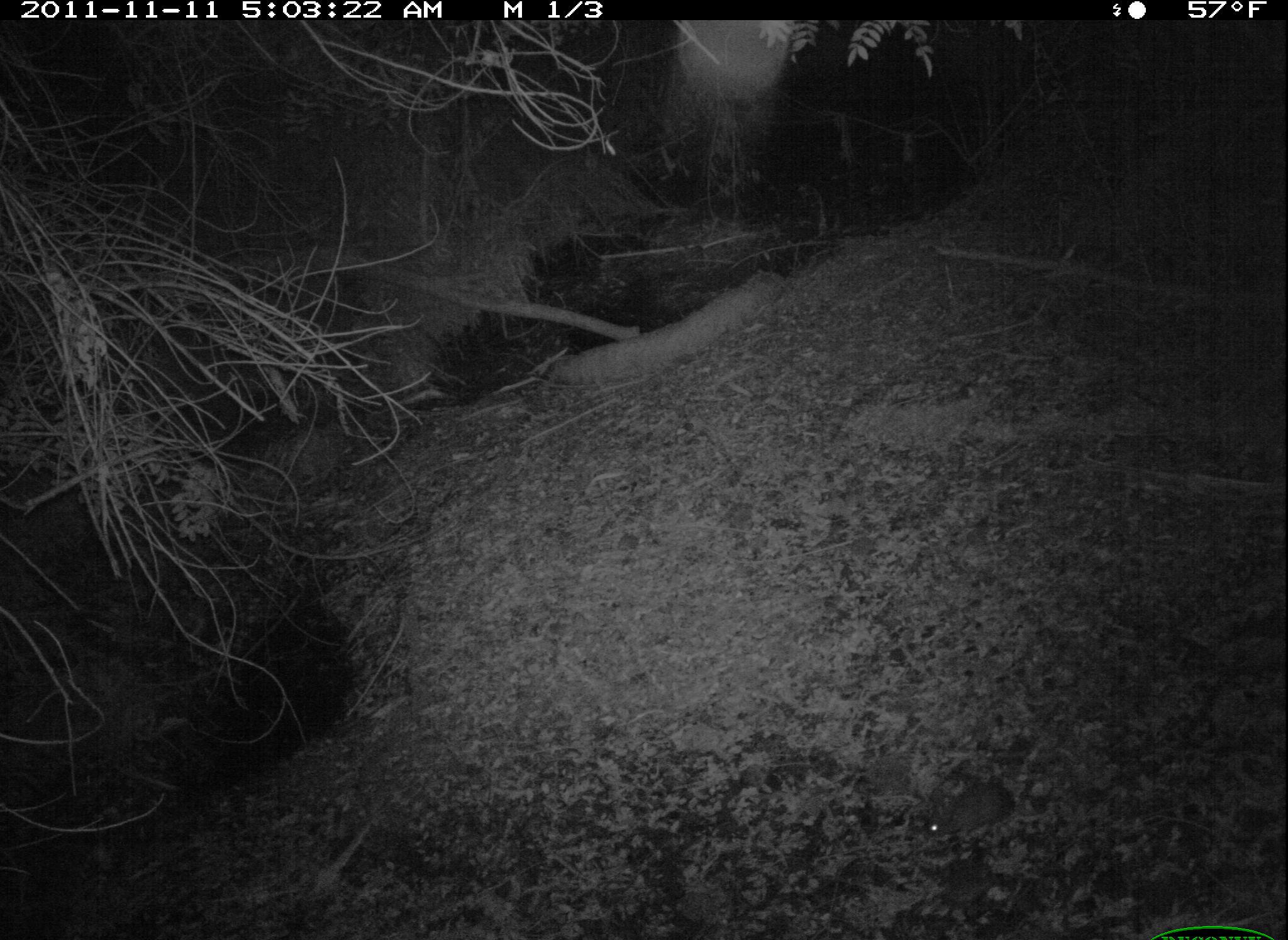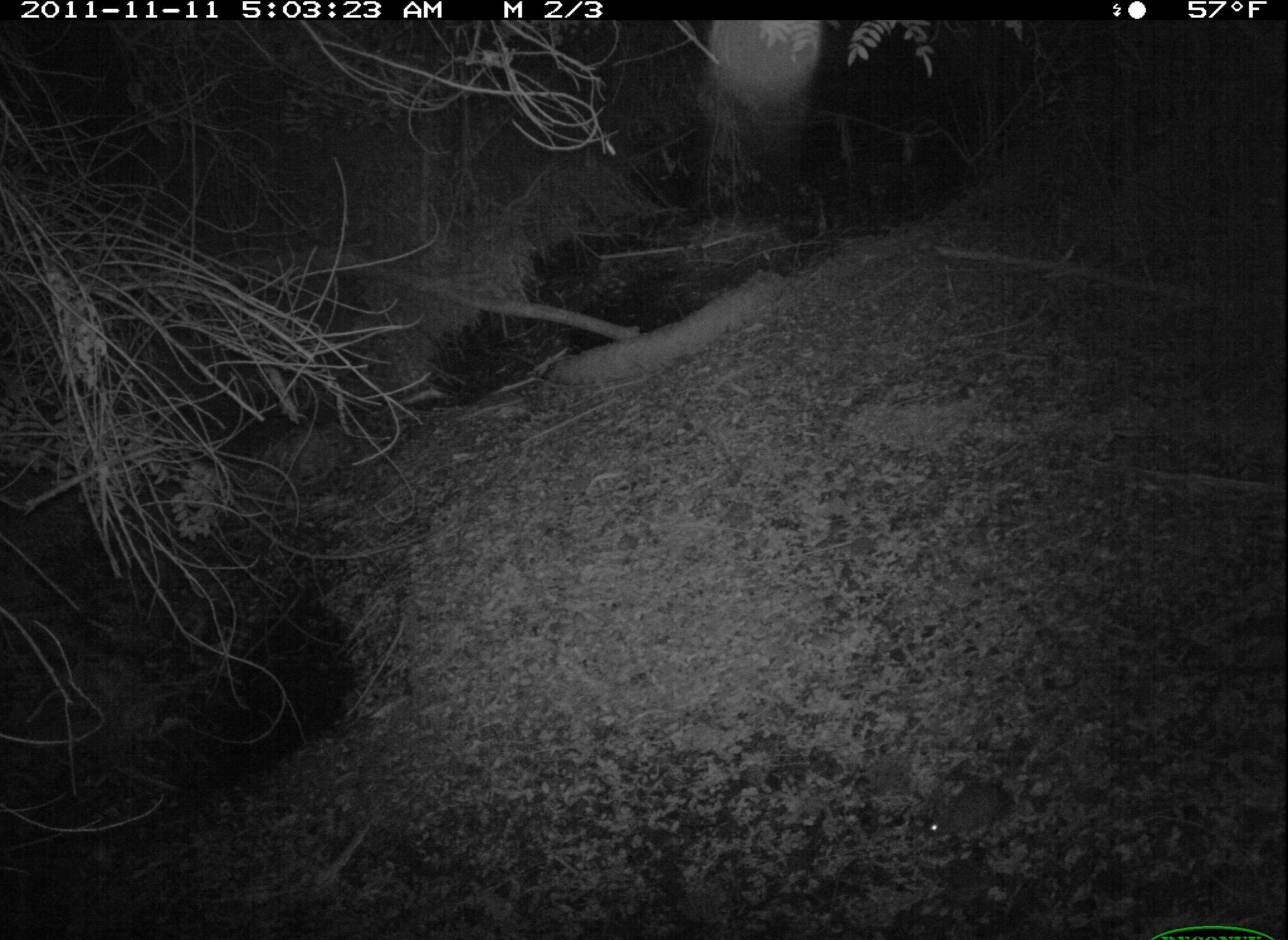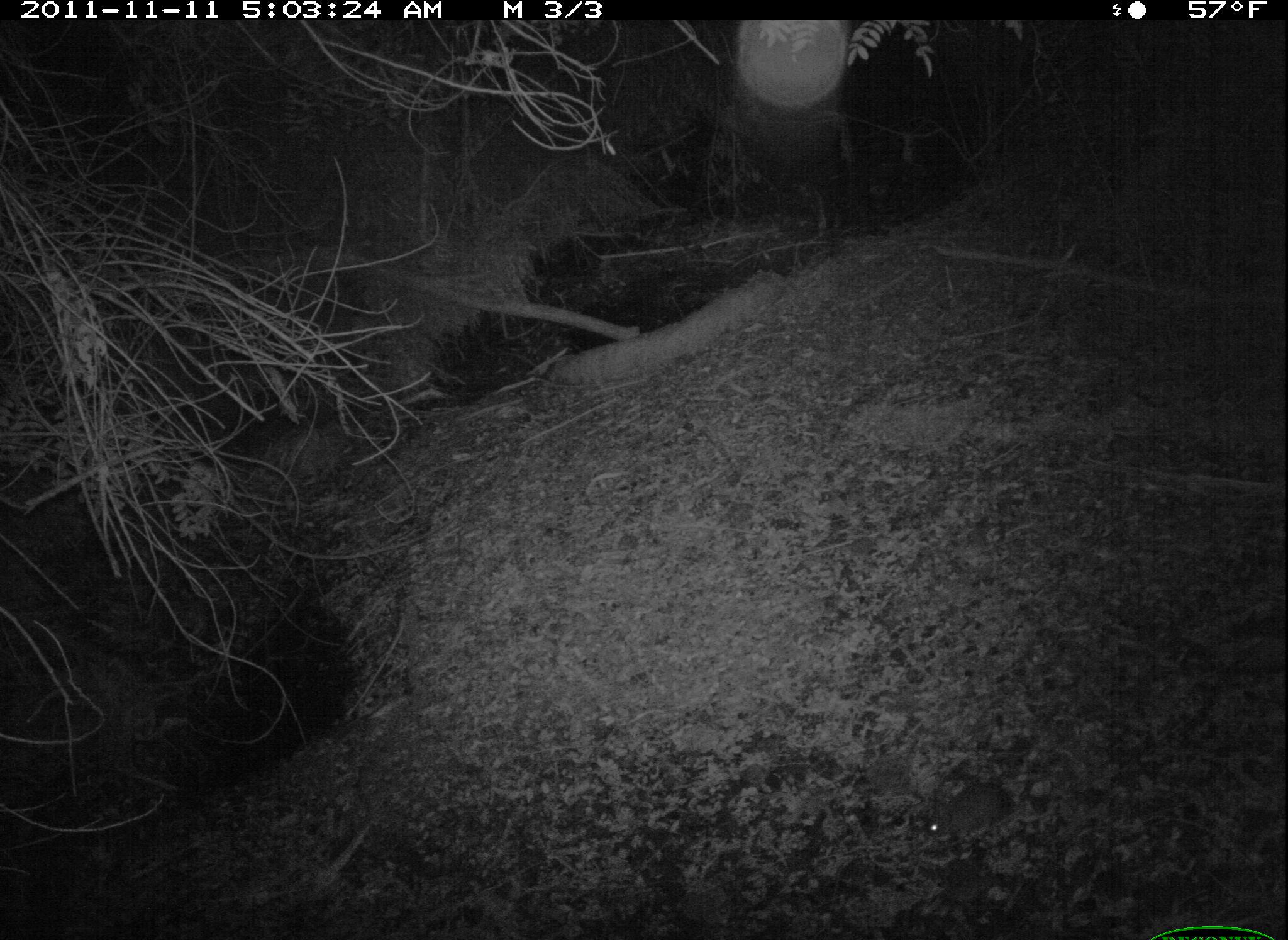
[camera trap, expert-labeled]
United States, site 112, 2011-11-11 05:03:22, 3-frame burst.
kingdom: Animalia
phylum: Chordata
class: Mammalia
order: Lagomorpha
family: Leporidae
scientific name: Leporidae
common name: rabbits and hares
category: rabbit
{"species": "rabbit (rabbits and hares) (Leporidae)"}